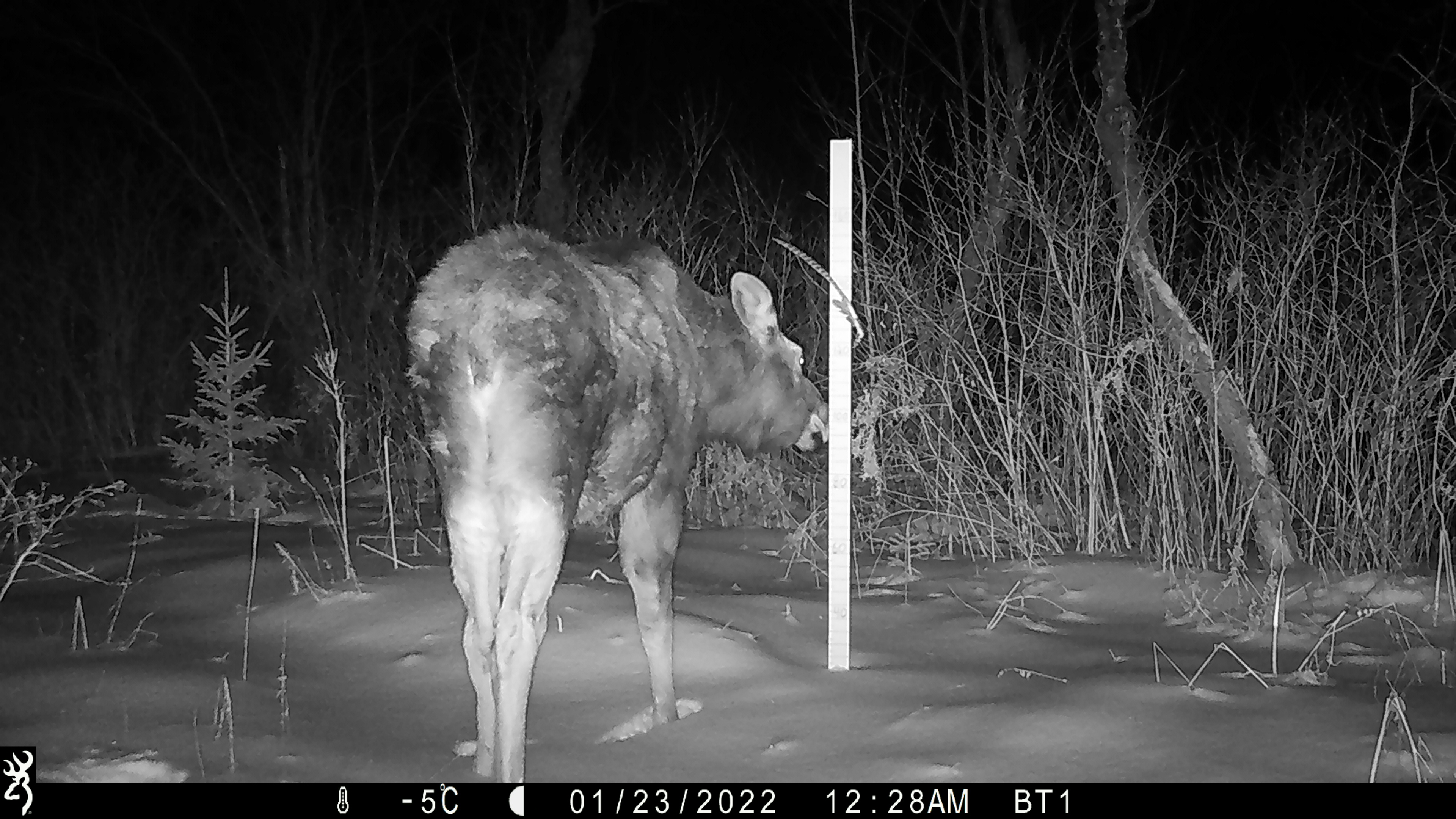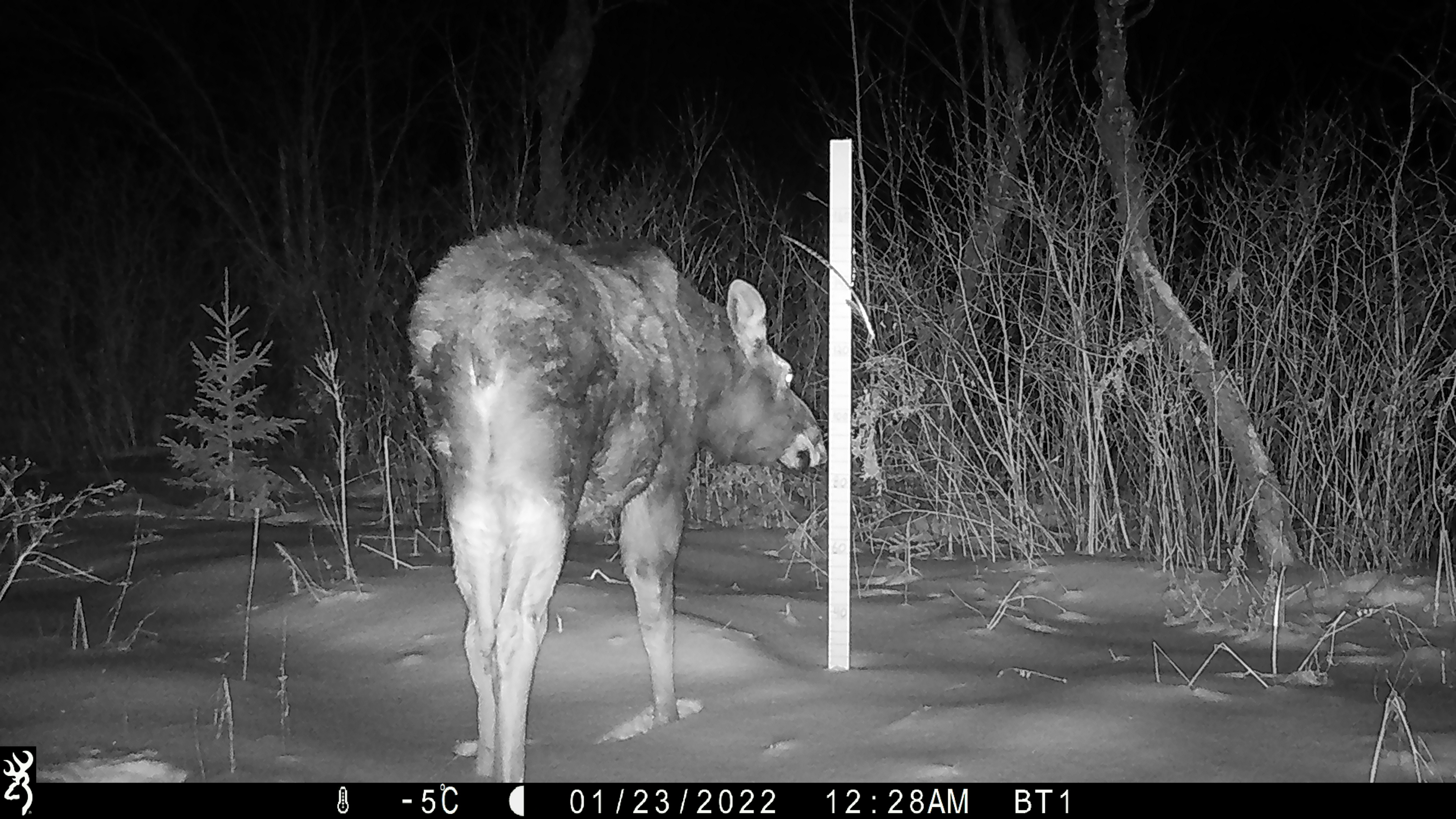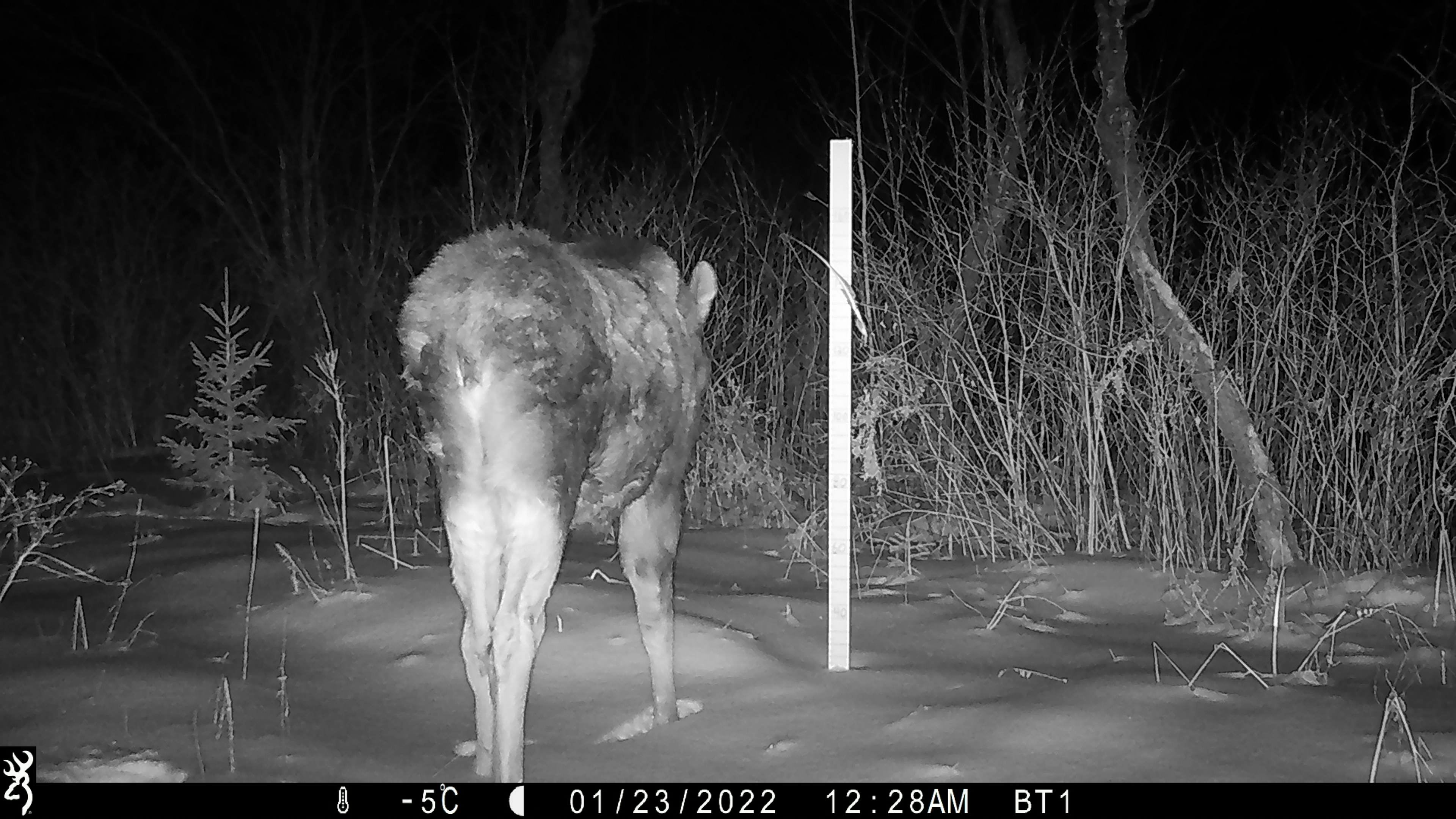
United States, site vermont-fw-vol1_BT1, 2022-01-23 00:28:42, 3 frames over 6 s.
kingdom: Animalia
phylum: Chordata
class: Mammalia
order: Artiodactyla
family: Cervidae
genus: Alces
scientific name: Alces alces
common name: moose